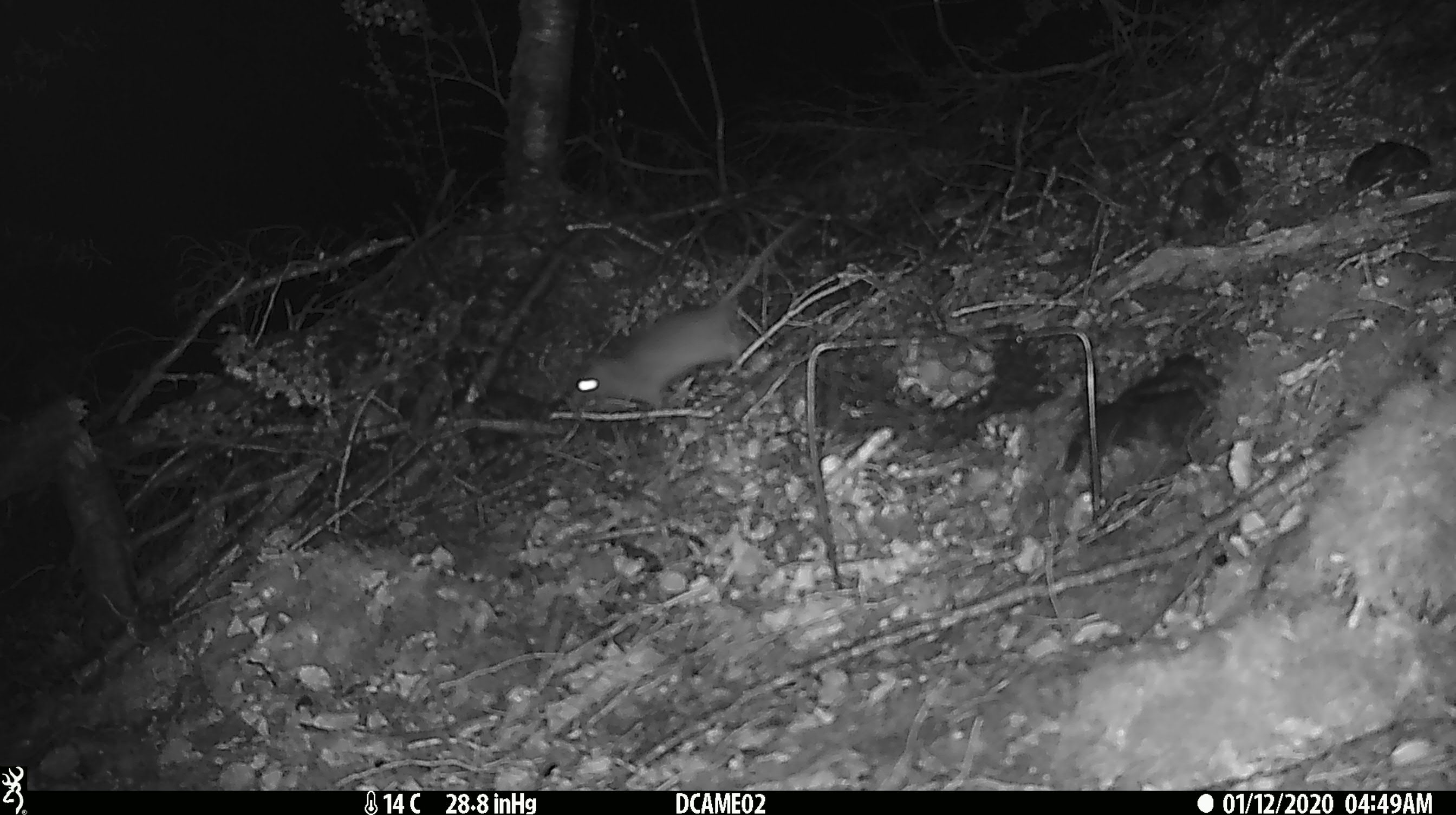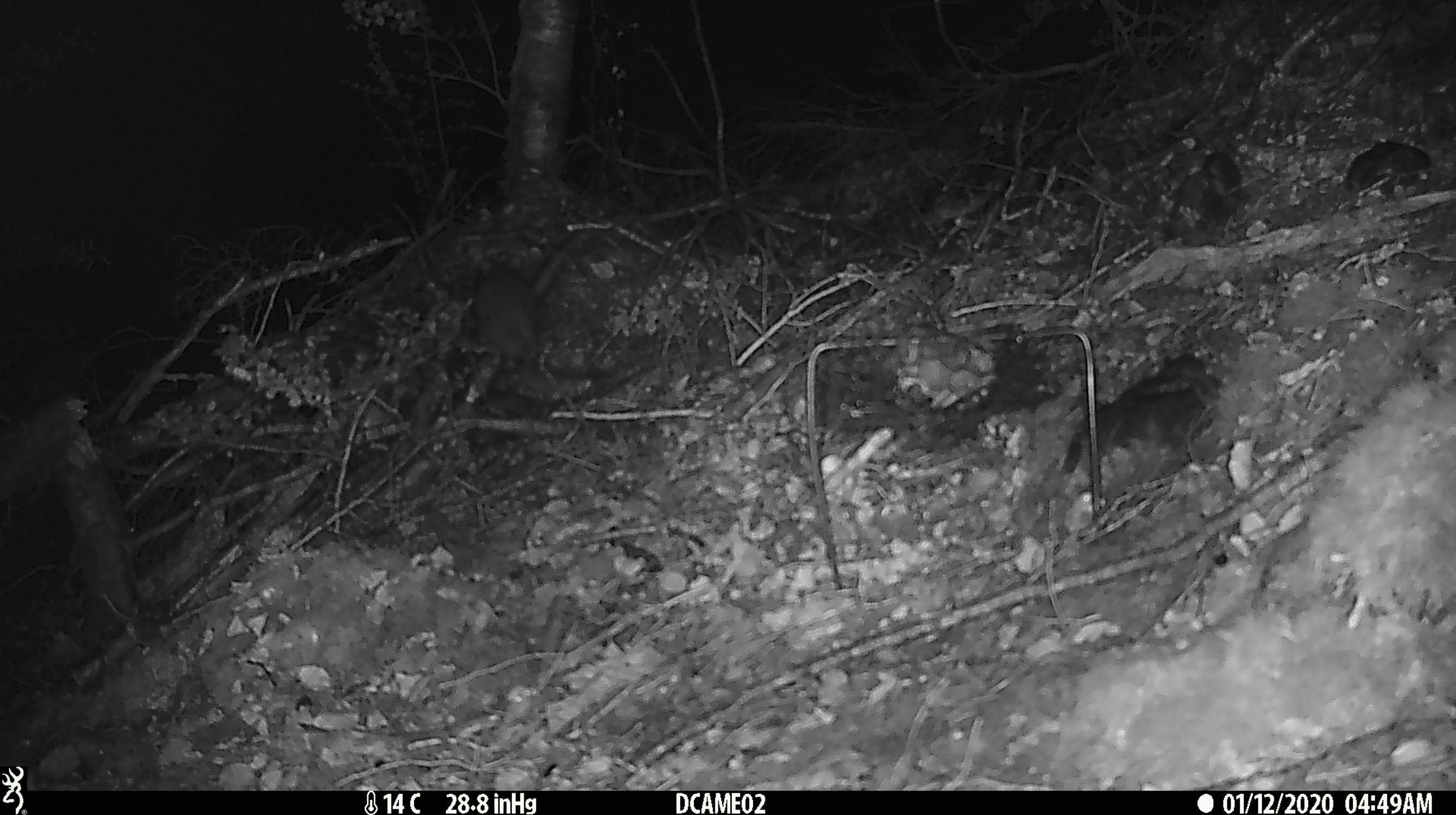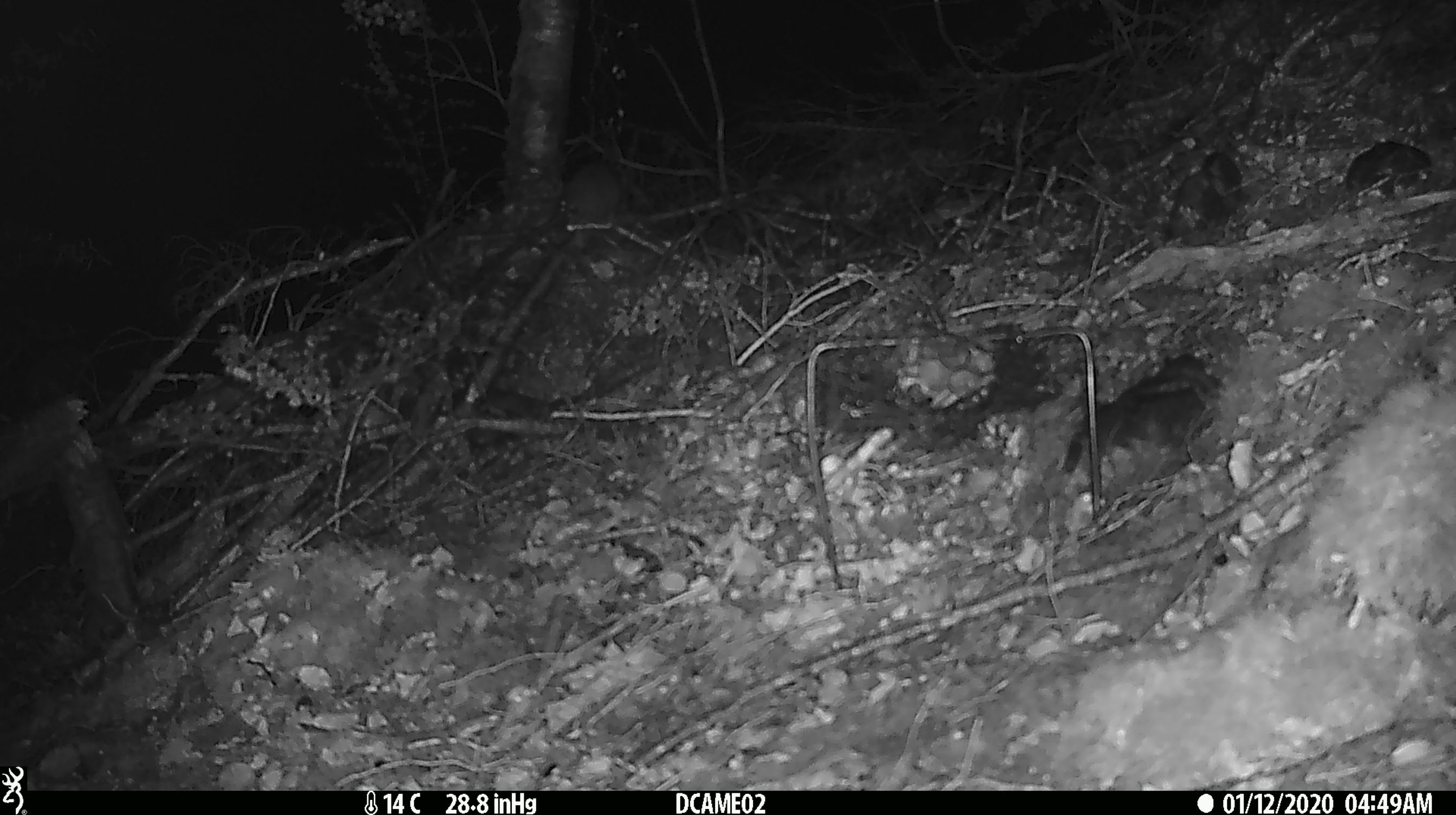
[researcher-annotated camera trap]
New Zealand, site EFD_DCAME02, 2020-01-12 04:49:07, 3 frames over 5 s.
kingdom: Animalia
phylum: Chordata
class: Mammalia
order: Rodentia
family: Muridae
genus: Rattus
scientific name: Rattus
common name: rat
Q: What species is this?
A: Rat (Rattus).